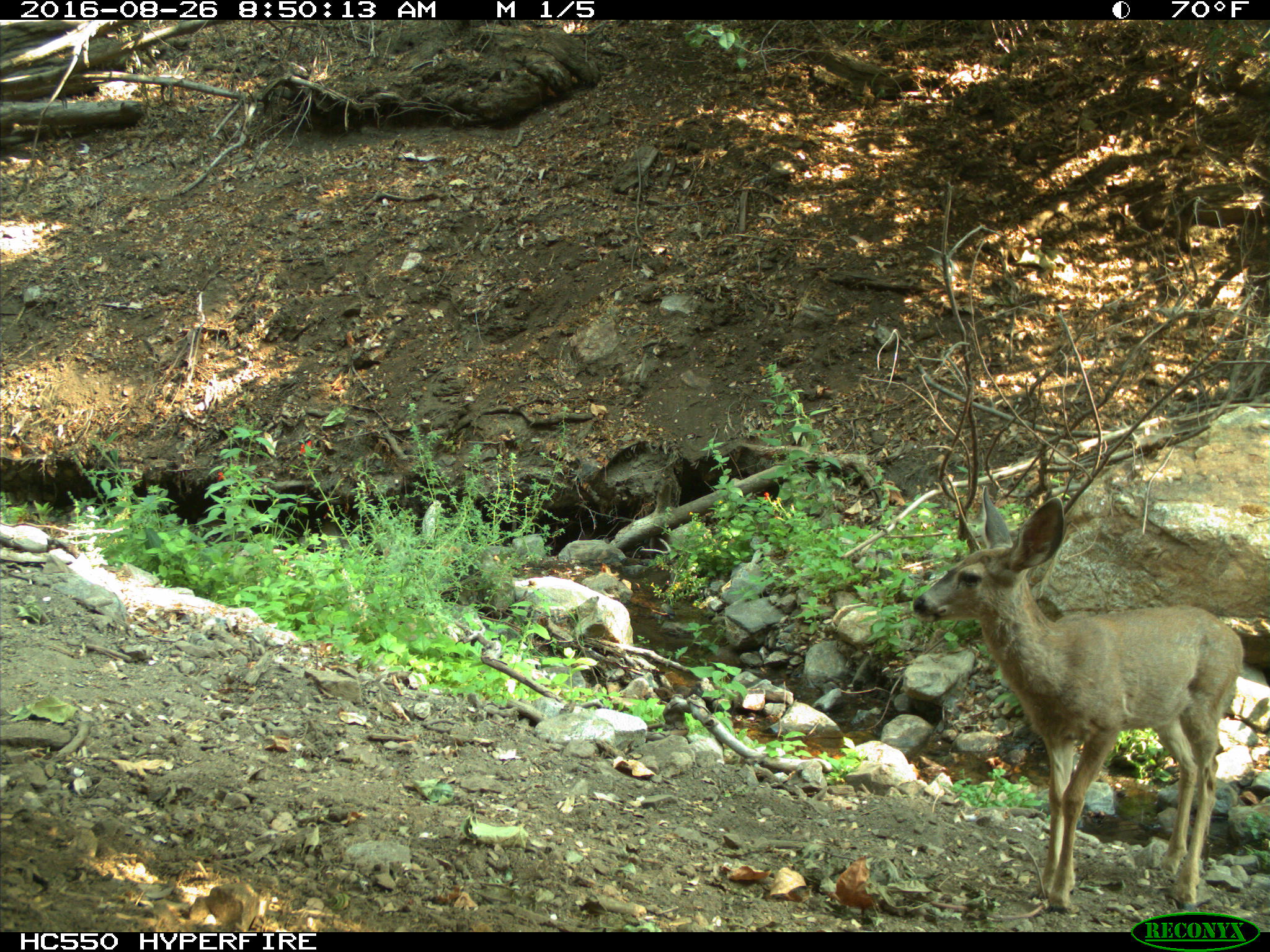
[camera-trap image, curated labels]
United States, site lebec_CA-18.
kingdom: Animalia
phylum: Chordata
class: Mammalia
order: Artiodactyla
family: Cervidae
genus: Odocoileus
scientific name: Odocoileus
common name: deer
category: unidentified deer